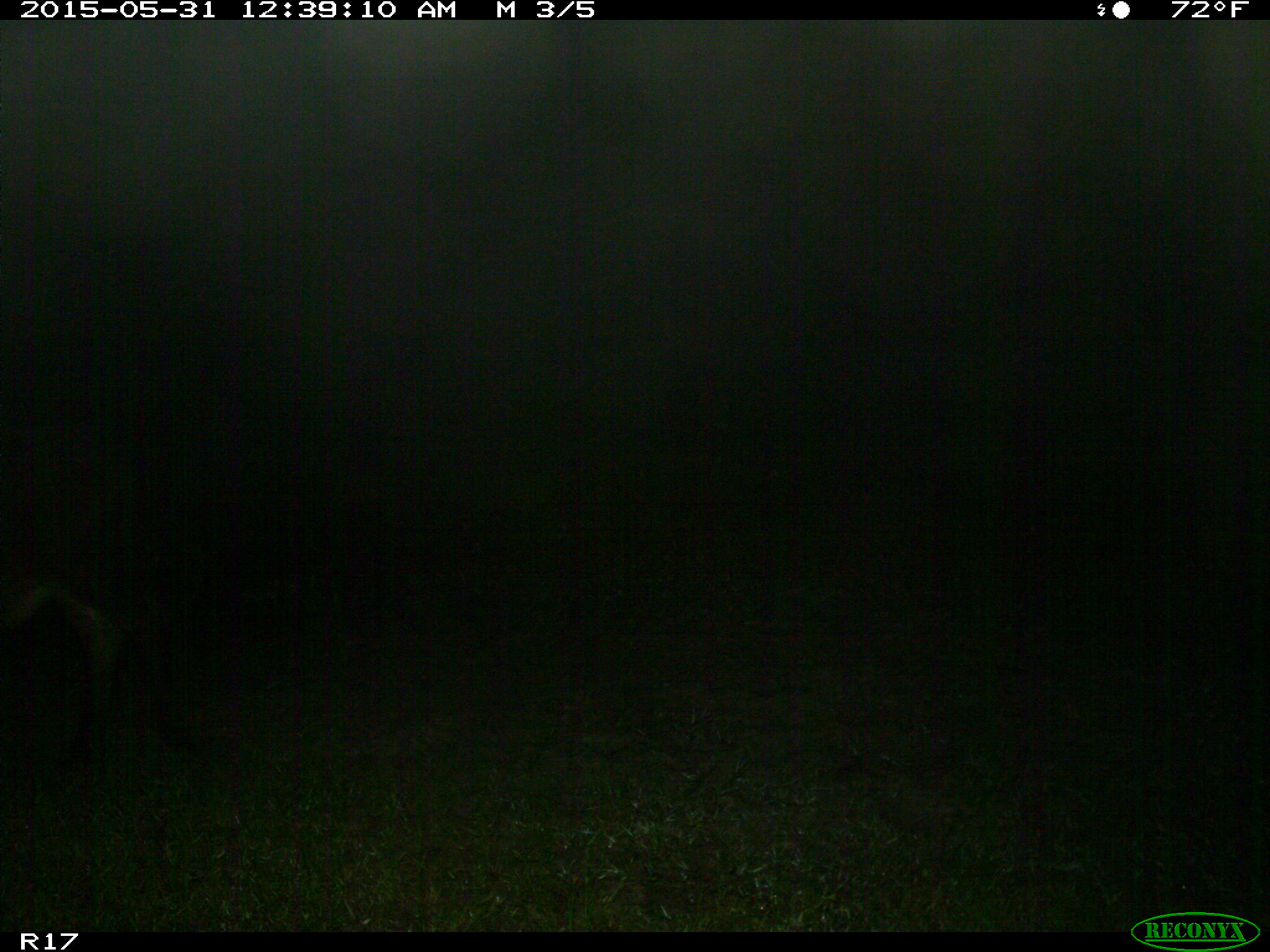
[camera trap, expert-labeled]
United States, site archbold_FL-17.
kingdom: Animalia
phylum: Chordata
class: Mammalia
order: Artiodactyla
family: Bovidae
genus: Bos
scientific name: Bos taurus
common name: domestic cow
Bos taurus (domestic cow).